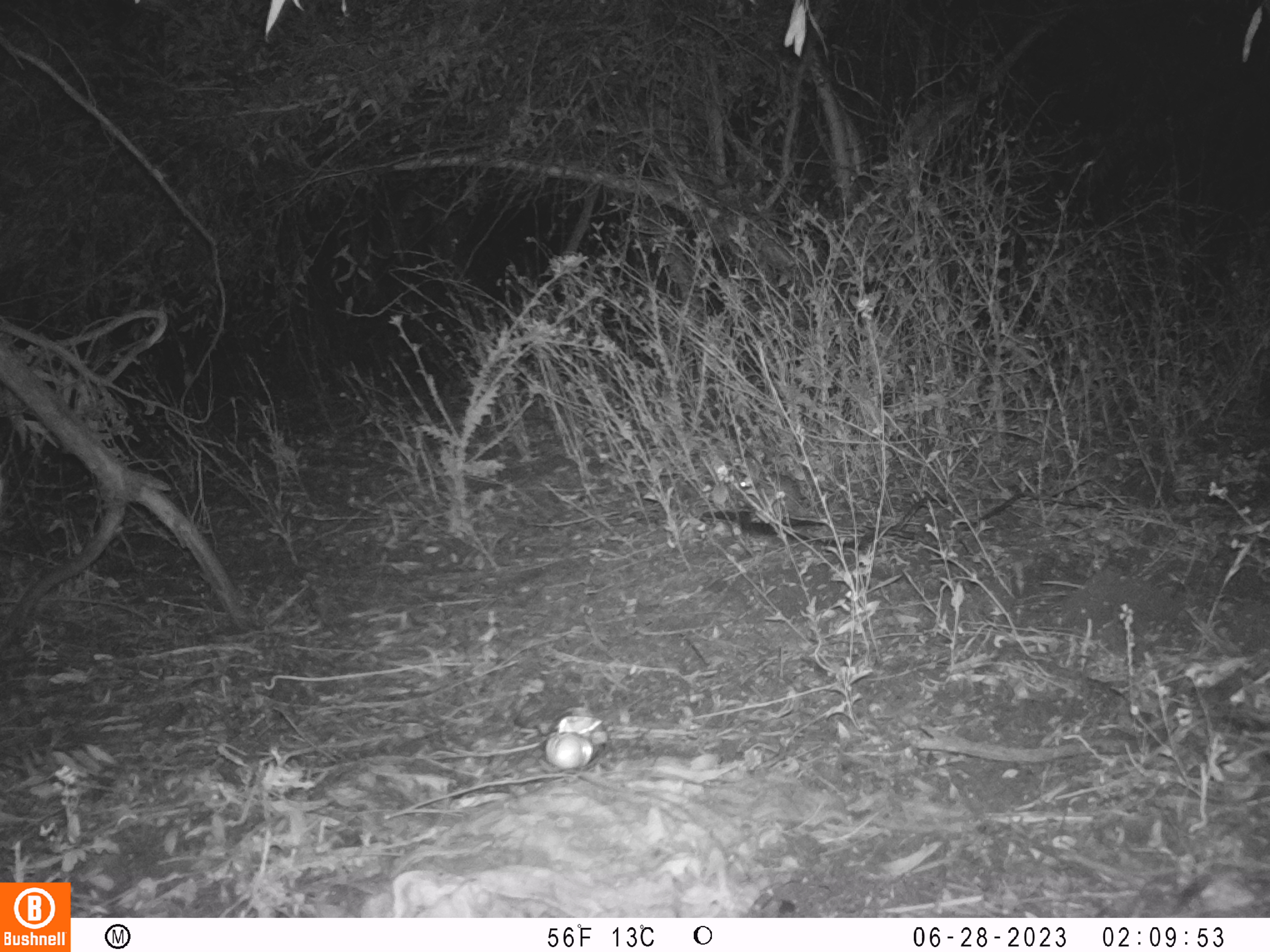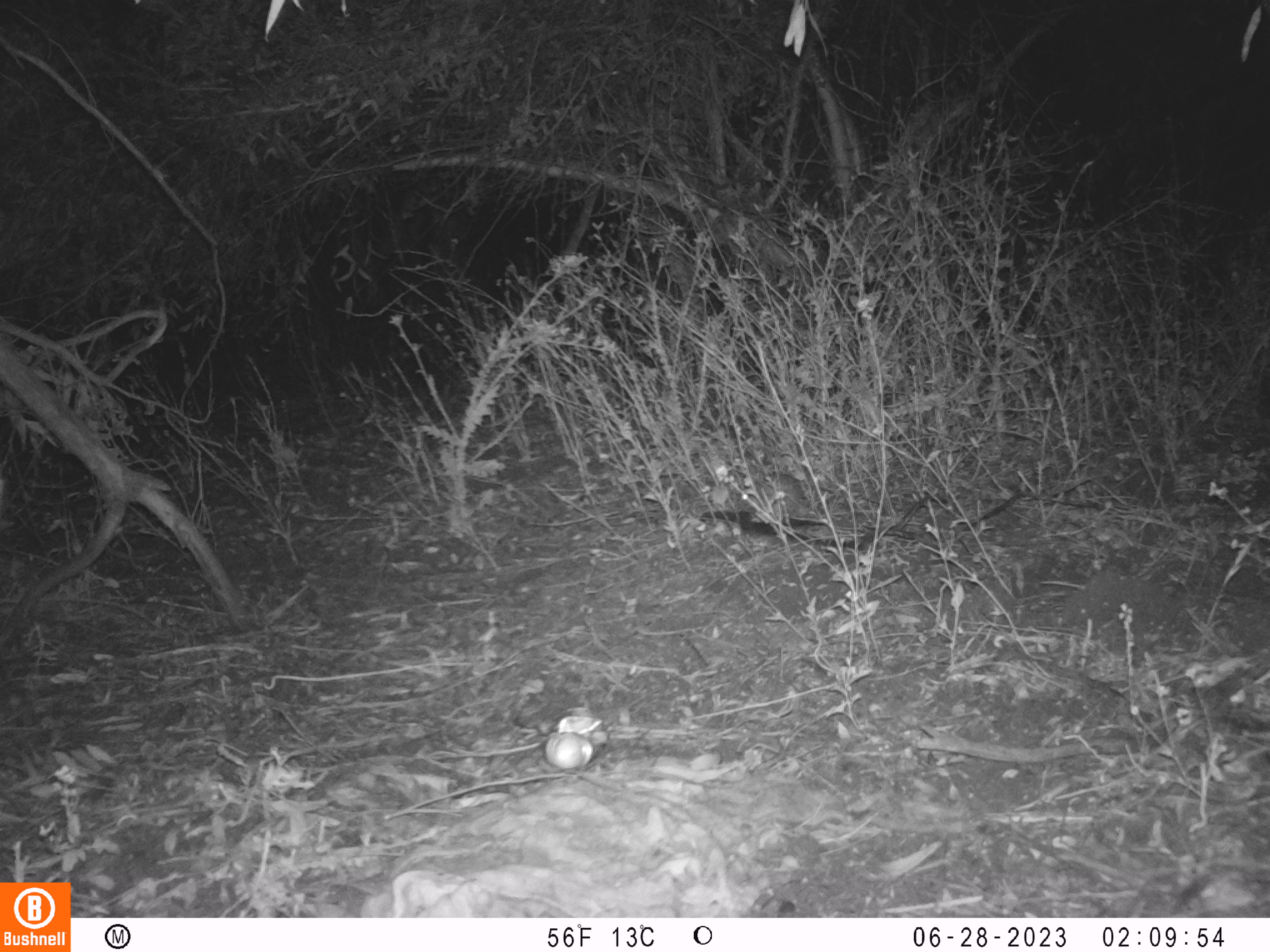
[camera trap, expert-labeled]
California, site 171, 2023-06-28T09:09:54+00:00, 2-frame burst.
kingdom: Animalia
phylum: Chordata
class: Mammalia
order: Lagomorpha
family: Leporidae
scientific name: Leporidae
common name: rabbit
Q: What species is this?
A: Rabbit (Leporidae).